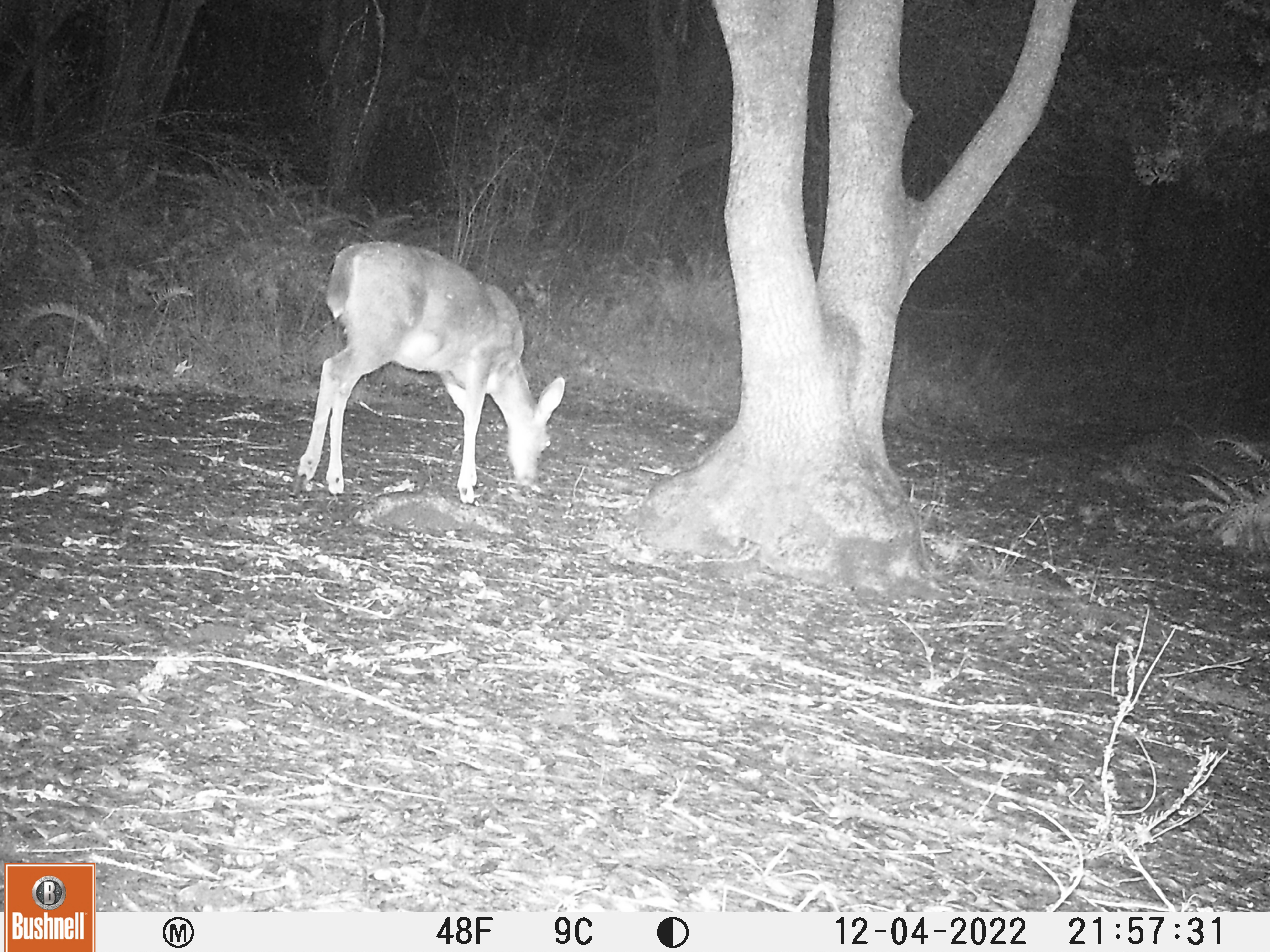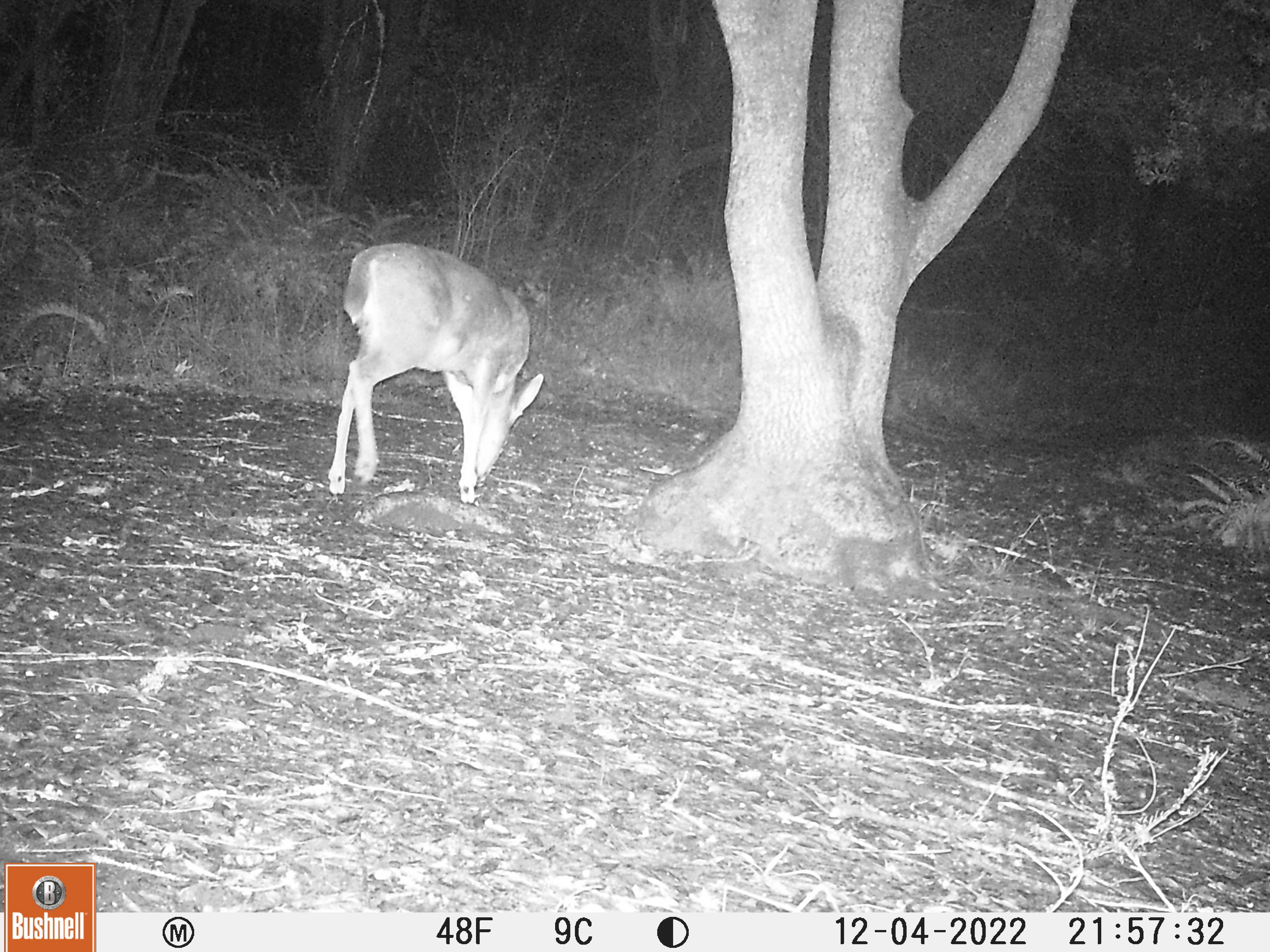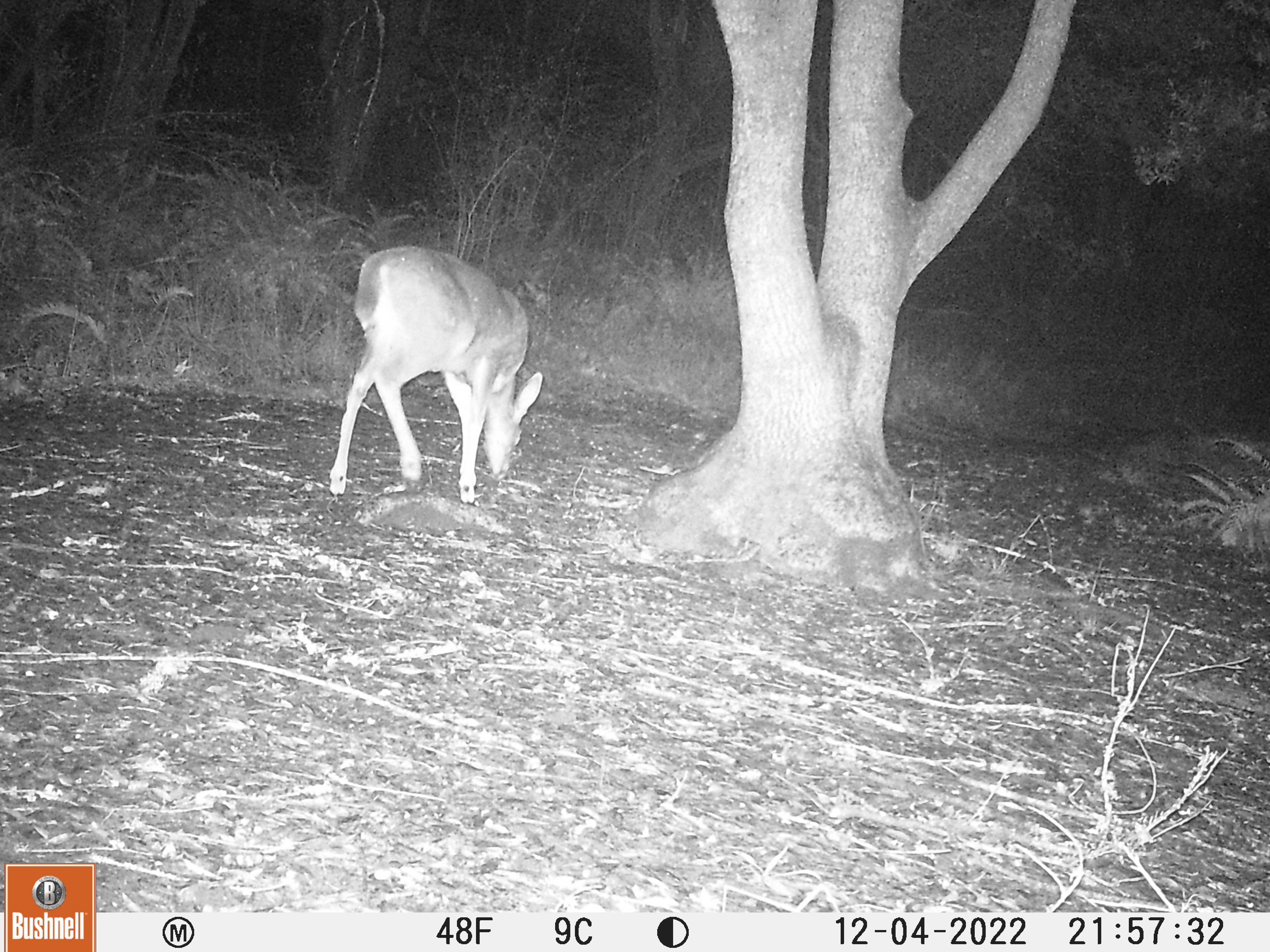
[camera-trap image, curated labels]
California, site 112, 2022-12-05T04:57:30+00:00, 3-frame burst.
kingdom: Animalia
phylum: Chordata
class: Mammalia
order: Artiodactyla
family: Cervidae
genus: Odocoileus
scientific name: Odocoileus hemionus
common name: mule deer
Mule deer (Odocoileus hemionus).